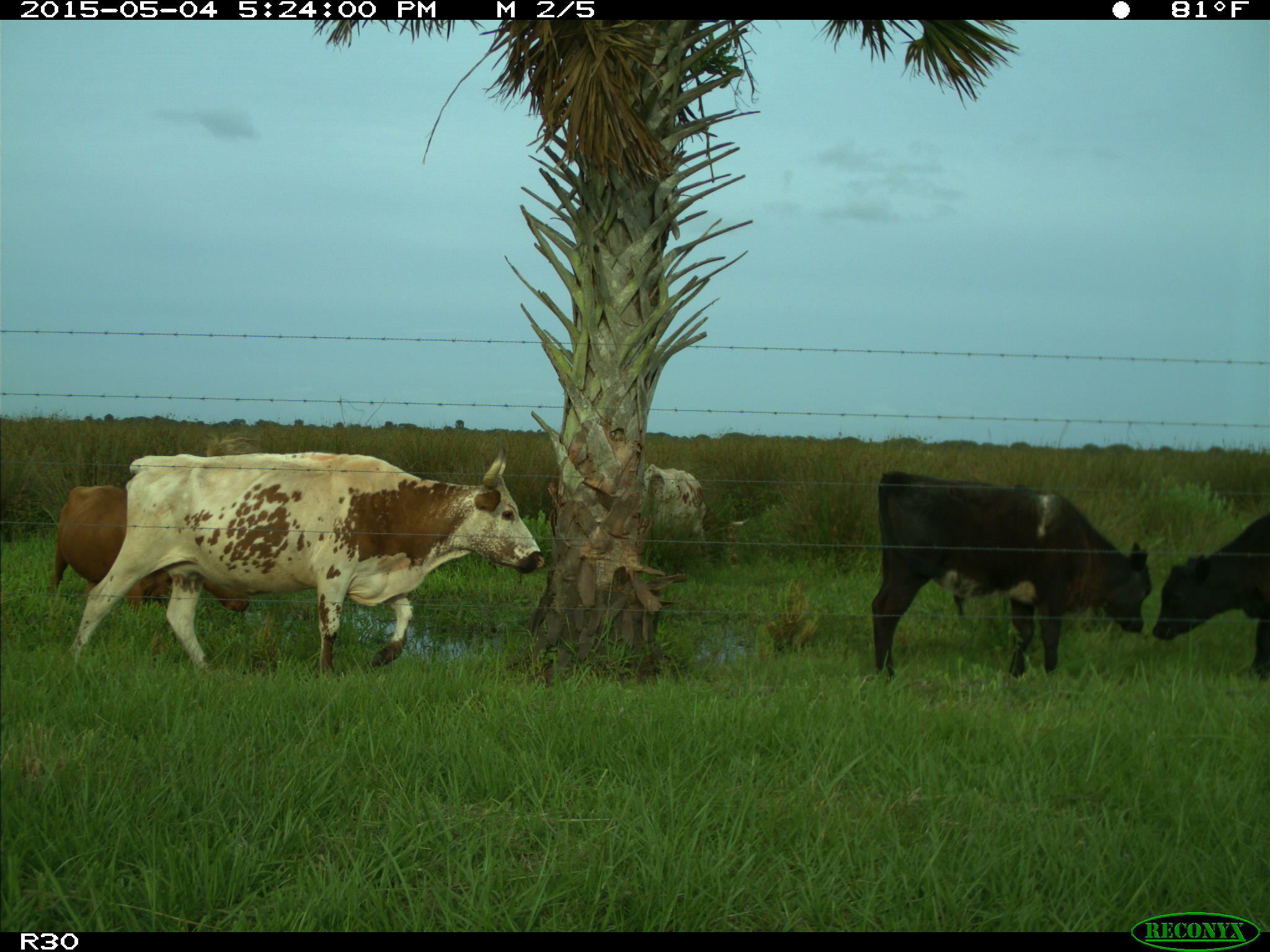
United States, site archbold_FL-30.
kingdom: Animalia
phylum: Chordata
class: Mammalia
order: Artiodactyla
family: Bovidae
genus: Bos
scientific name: Bos taurus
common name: domestic cow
Bos taurus (domestic cow).